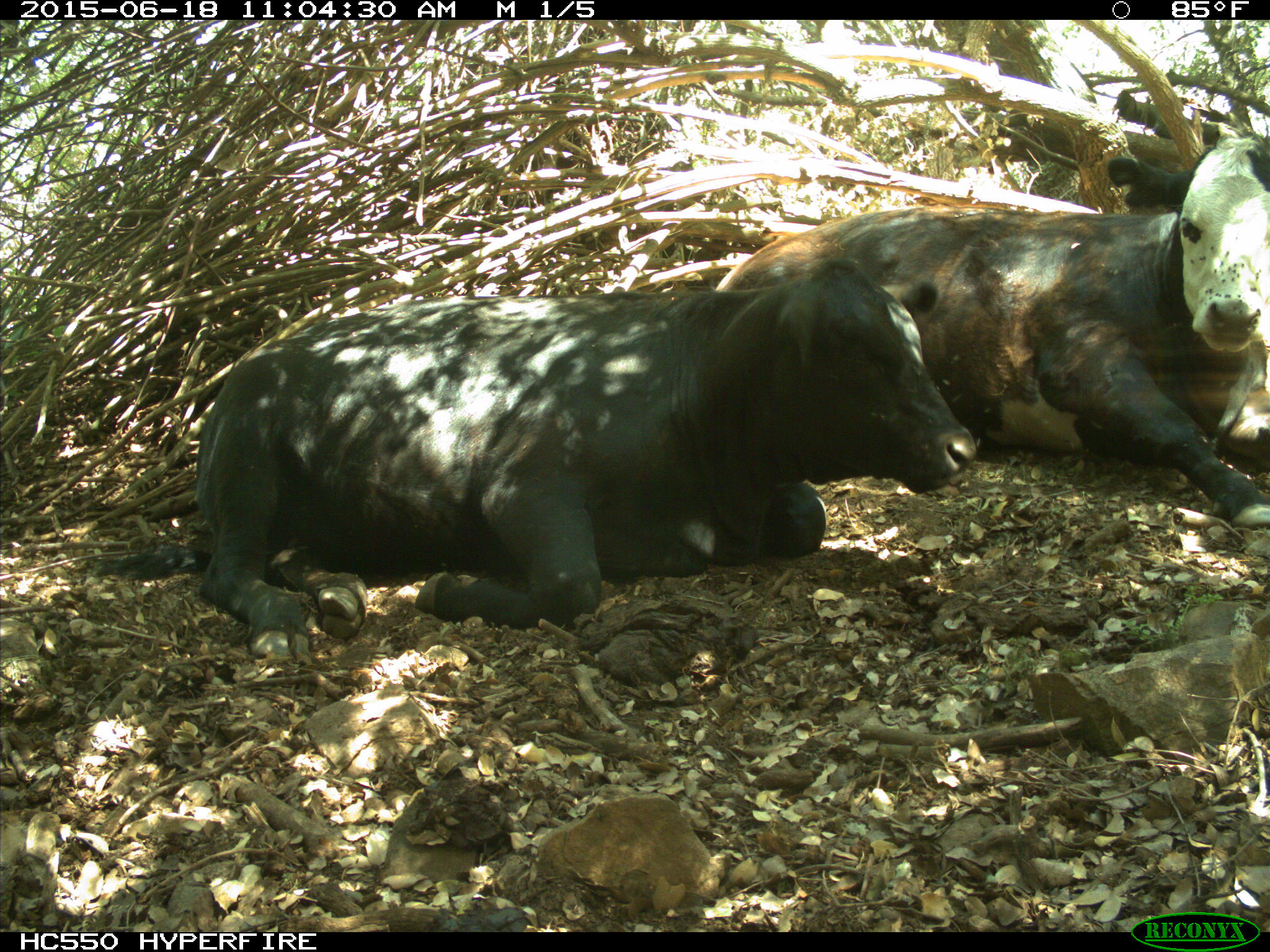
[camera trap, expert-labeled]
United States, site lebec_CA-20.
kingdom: Animalia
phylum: Chordata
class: Mammalia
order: Artiodactyla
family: Bovidae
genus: Bos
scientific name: Bos taurus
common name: domestic cow